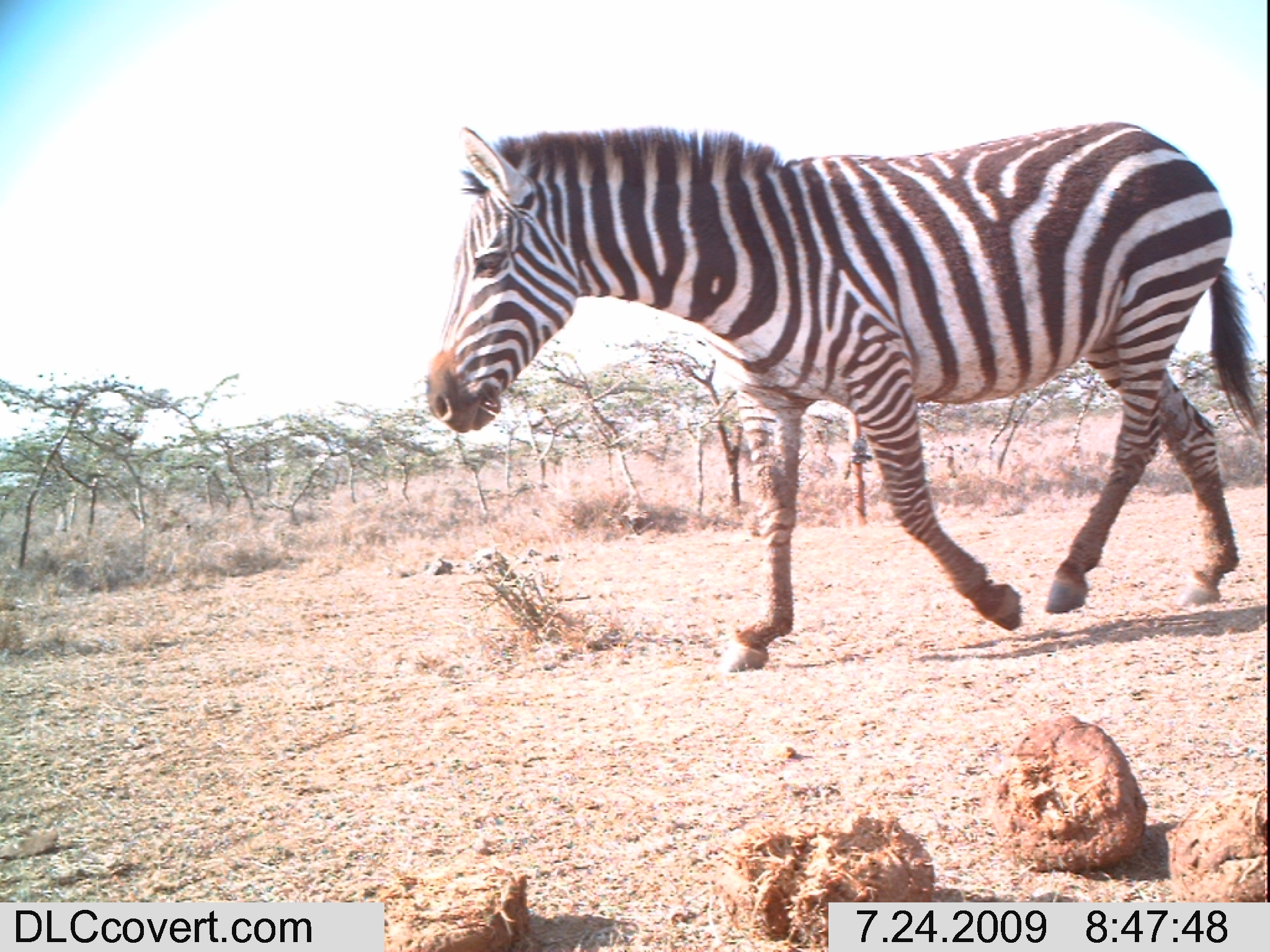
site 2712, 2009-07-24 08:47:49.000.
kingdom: Animalia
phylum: Chordata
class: Mammalia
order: Perissodactyla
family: Equidae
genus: Equus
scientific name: Equus quagga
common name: plains zebra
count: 1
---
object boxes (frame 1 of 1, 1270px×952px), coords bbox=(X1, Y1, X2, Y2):
equus quagga: bbox=(422, 118, 1267, 677)